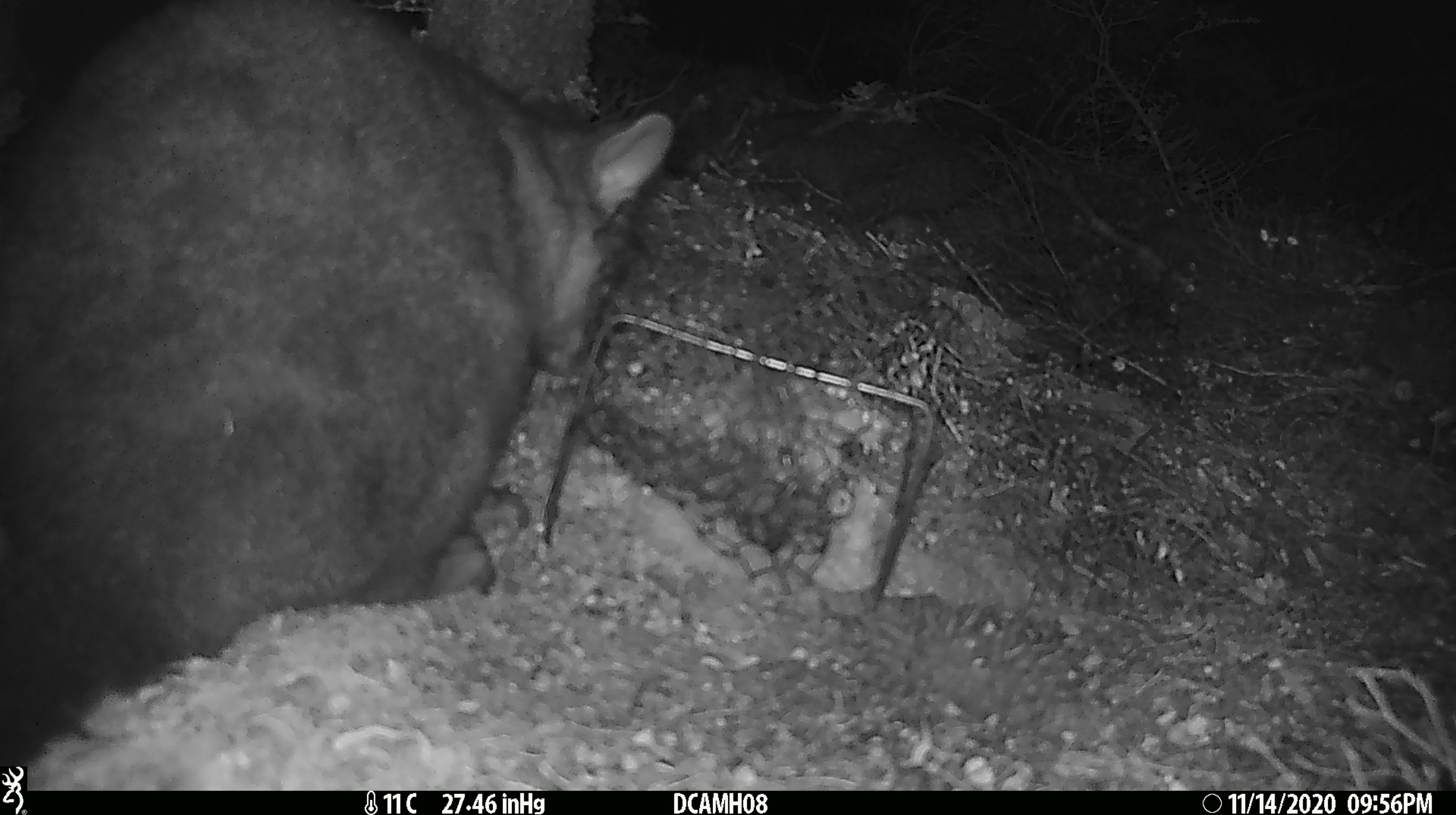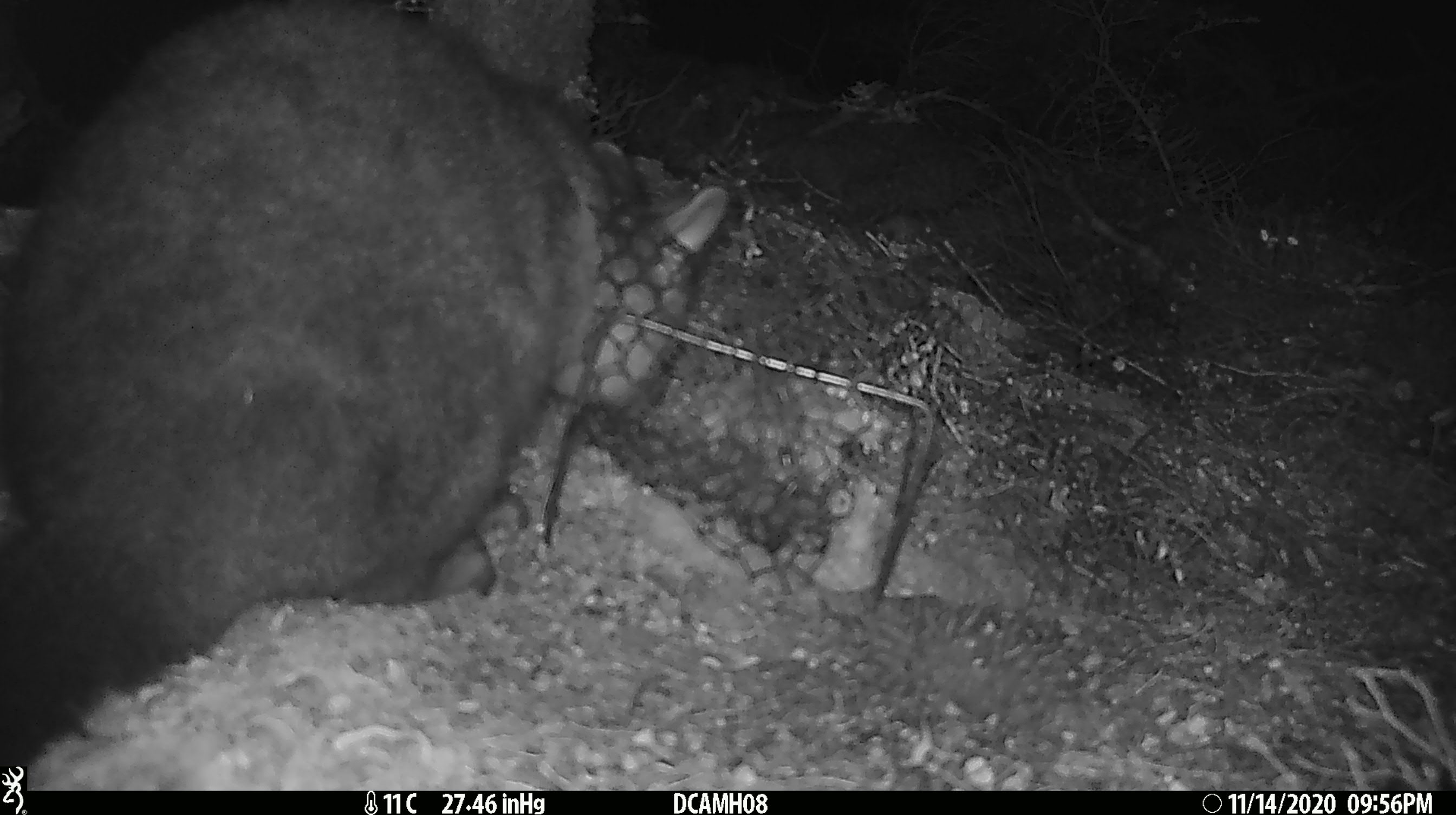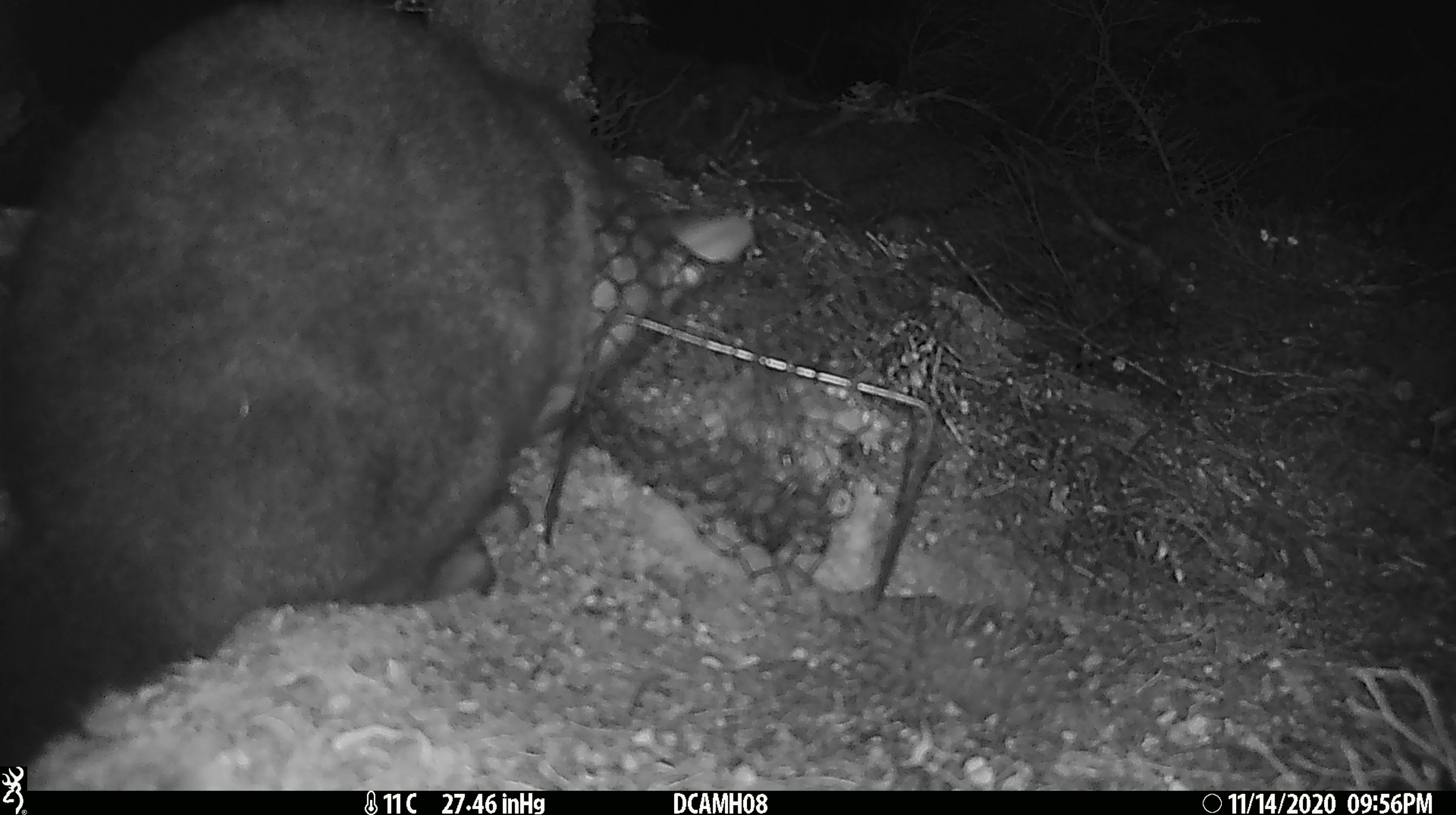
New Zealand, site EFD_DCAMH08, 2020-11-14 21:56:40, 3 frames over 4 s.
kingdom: Animalia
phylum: Chordata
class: Mammalia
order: Diprotodontia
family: Phalangeridae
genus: Trichosurus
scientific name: Trichosurus vulpecula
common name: common brushtail possum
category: possum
Possum (common brushtail possum) (Trichosurus vulpecula).